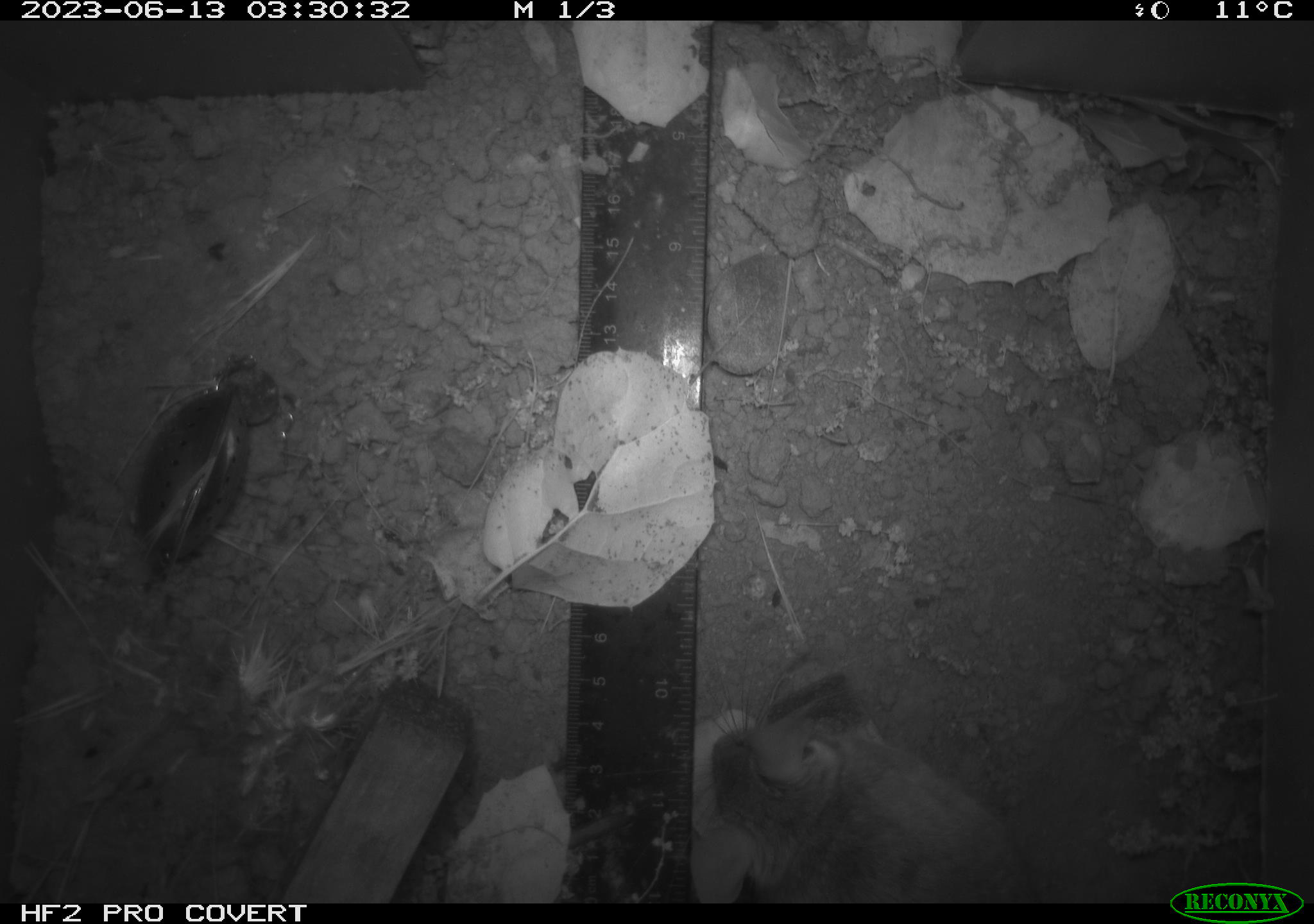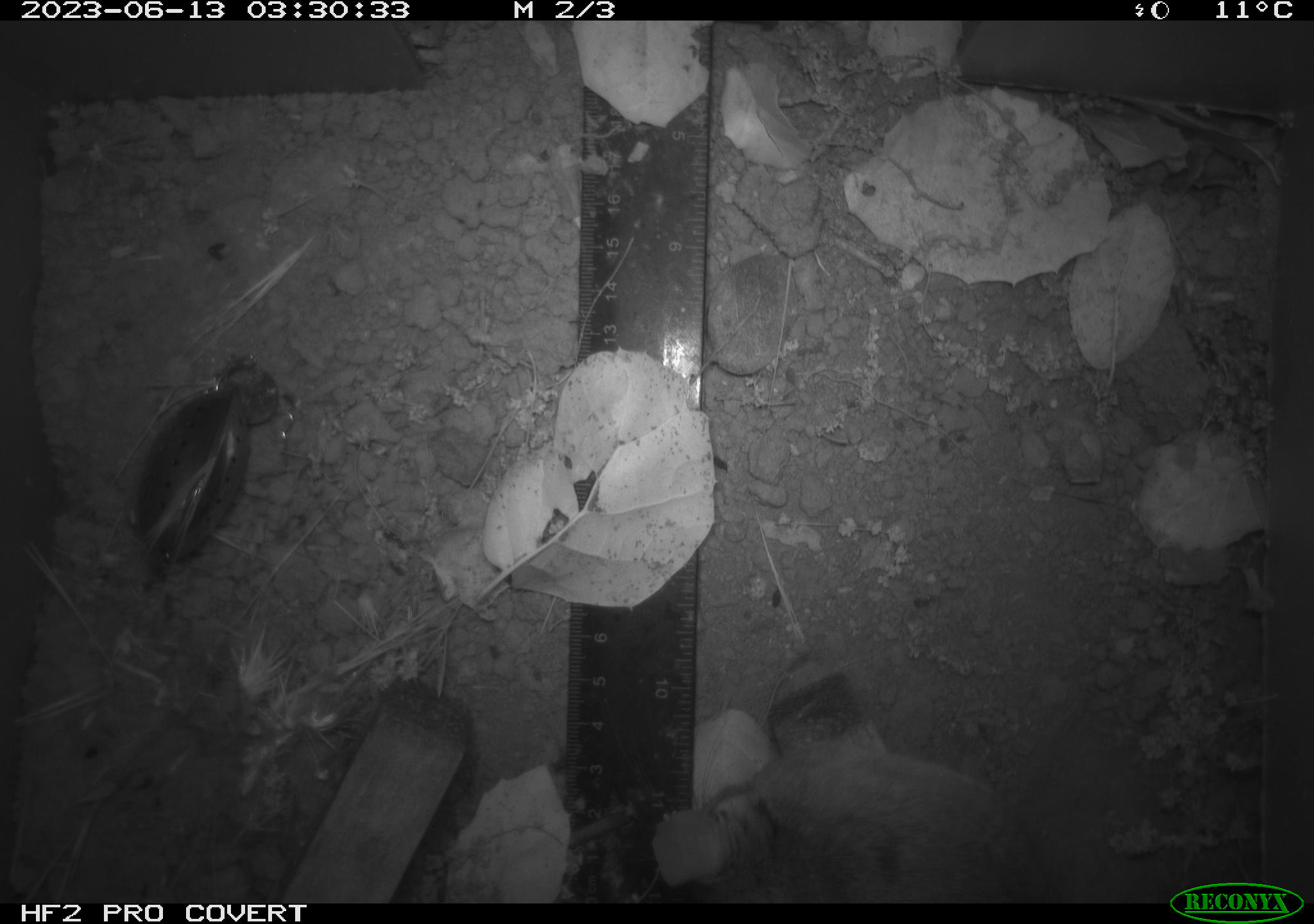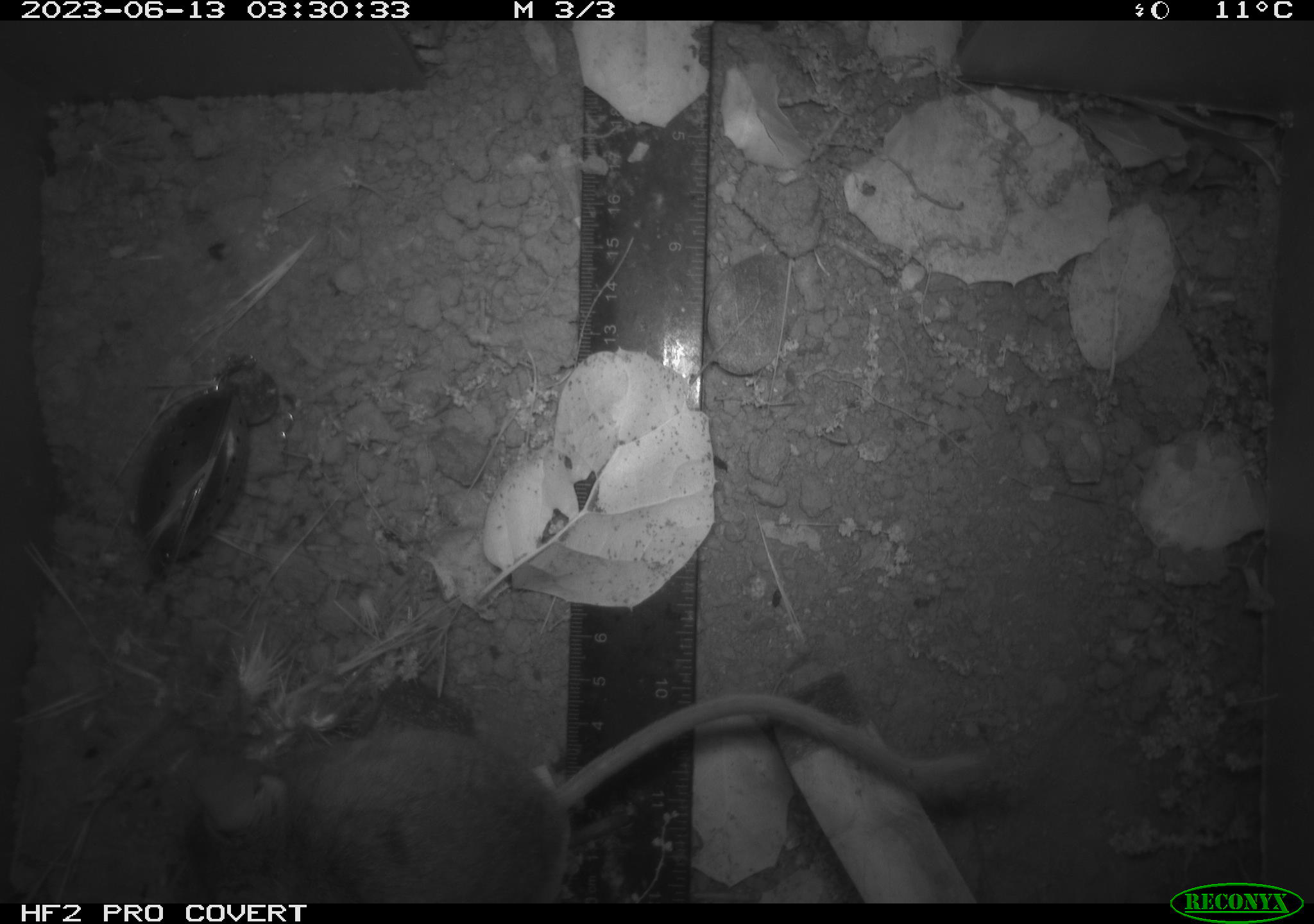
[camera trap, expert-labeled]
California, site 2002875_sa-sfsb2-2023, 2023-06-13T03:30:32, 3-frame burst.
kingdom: Animalia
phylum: Chordata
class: Mammalia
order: Rodentia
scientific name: Rodentia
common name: mouse species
Mouse species (Rodentia).